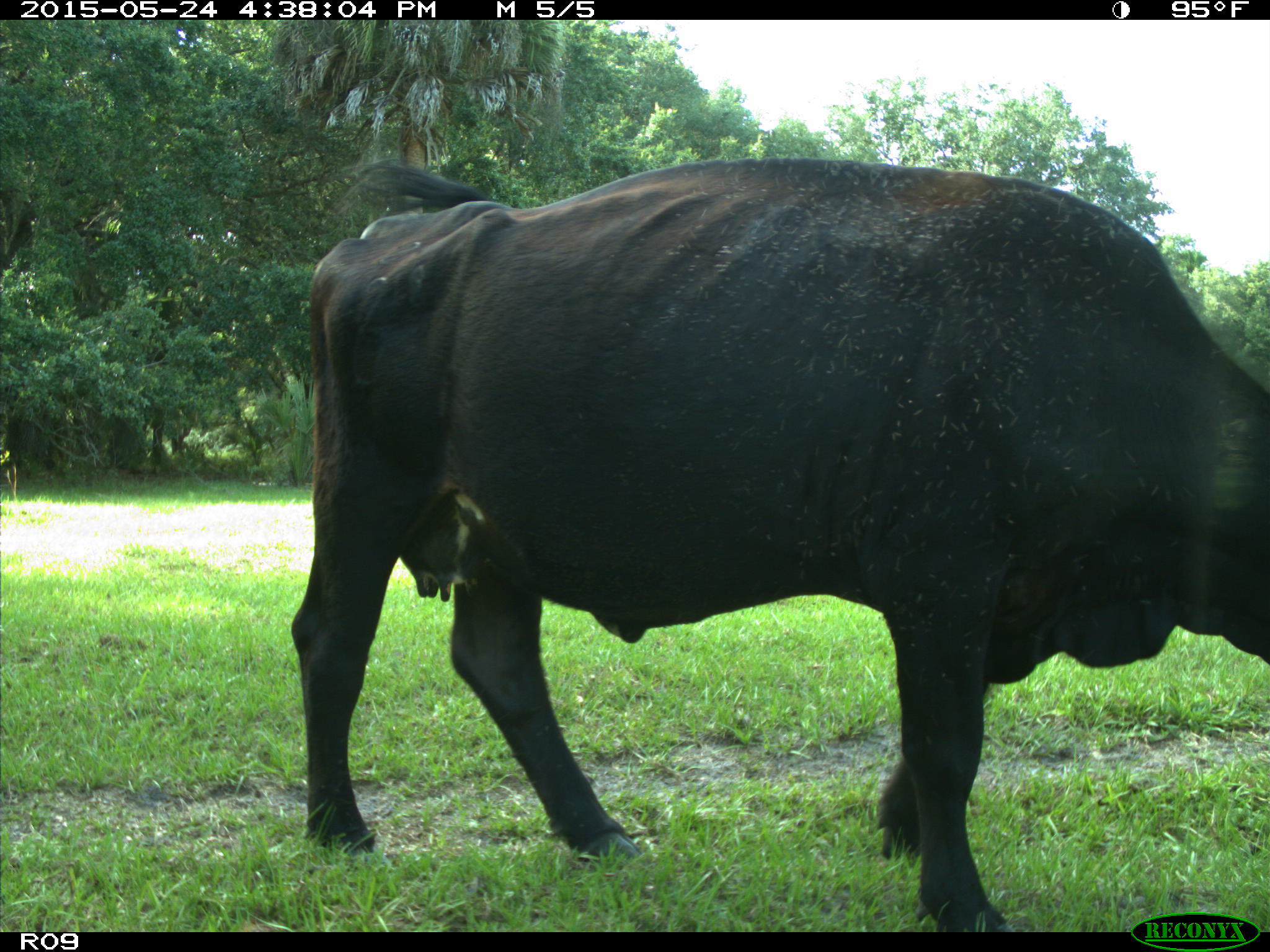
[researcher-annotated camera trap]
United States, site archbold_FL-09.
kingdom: Animalia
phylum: Chordata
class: Mammalia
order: Artiodactyla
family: Bovidae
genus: Bos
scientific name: Bos taurus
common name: domestic cow